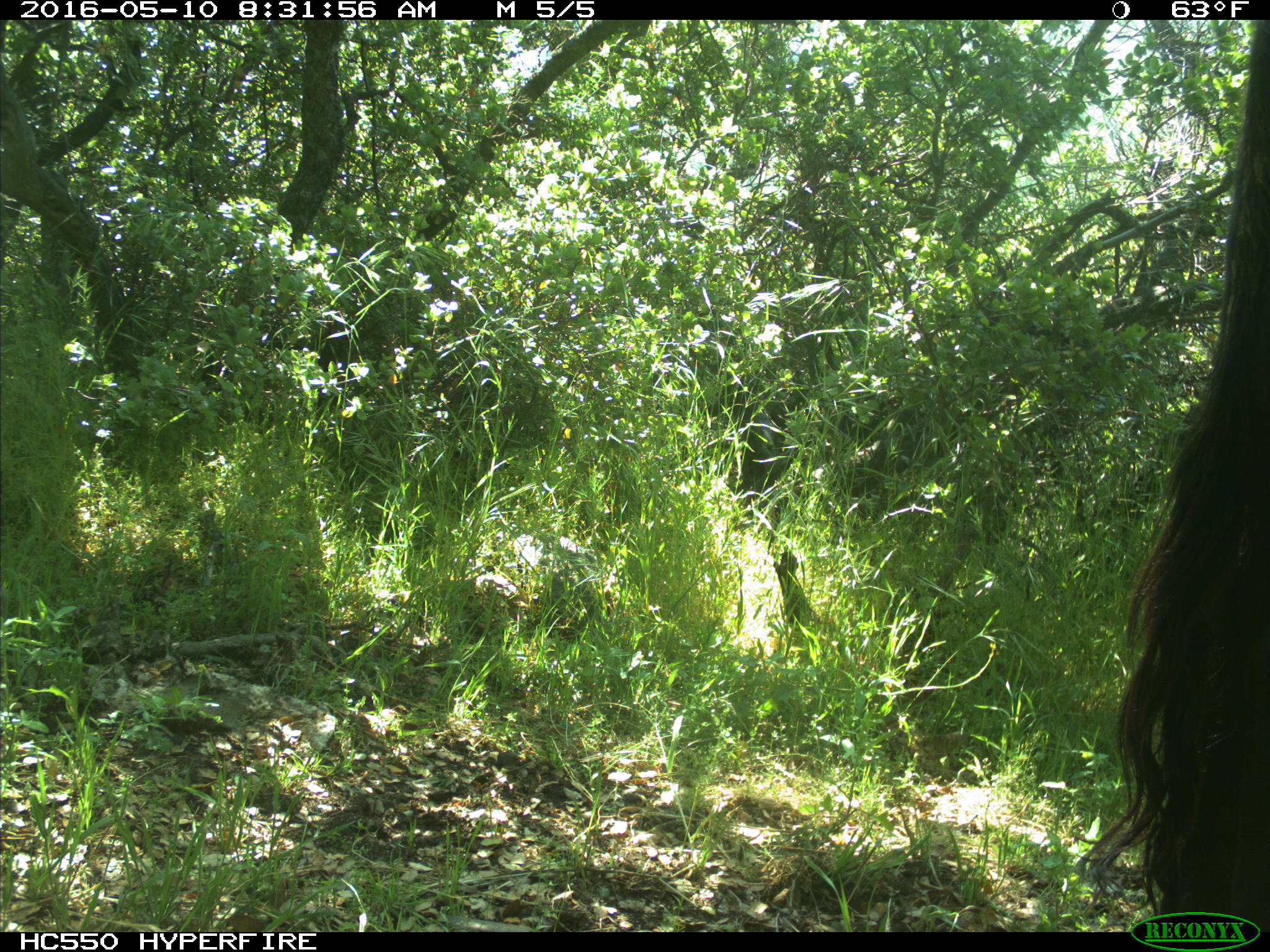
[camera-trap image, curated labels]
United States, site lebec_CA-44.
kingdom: Animalia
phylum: Chordata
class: Mammalia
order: Artiodactyla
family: Bovidae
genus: Bos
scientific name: Bos taurus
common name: domestic cow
Bos taurus (domestic cow).